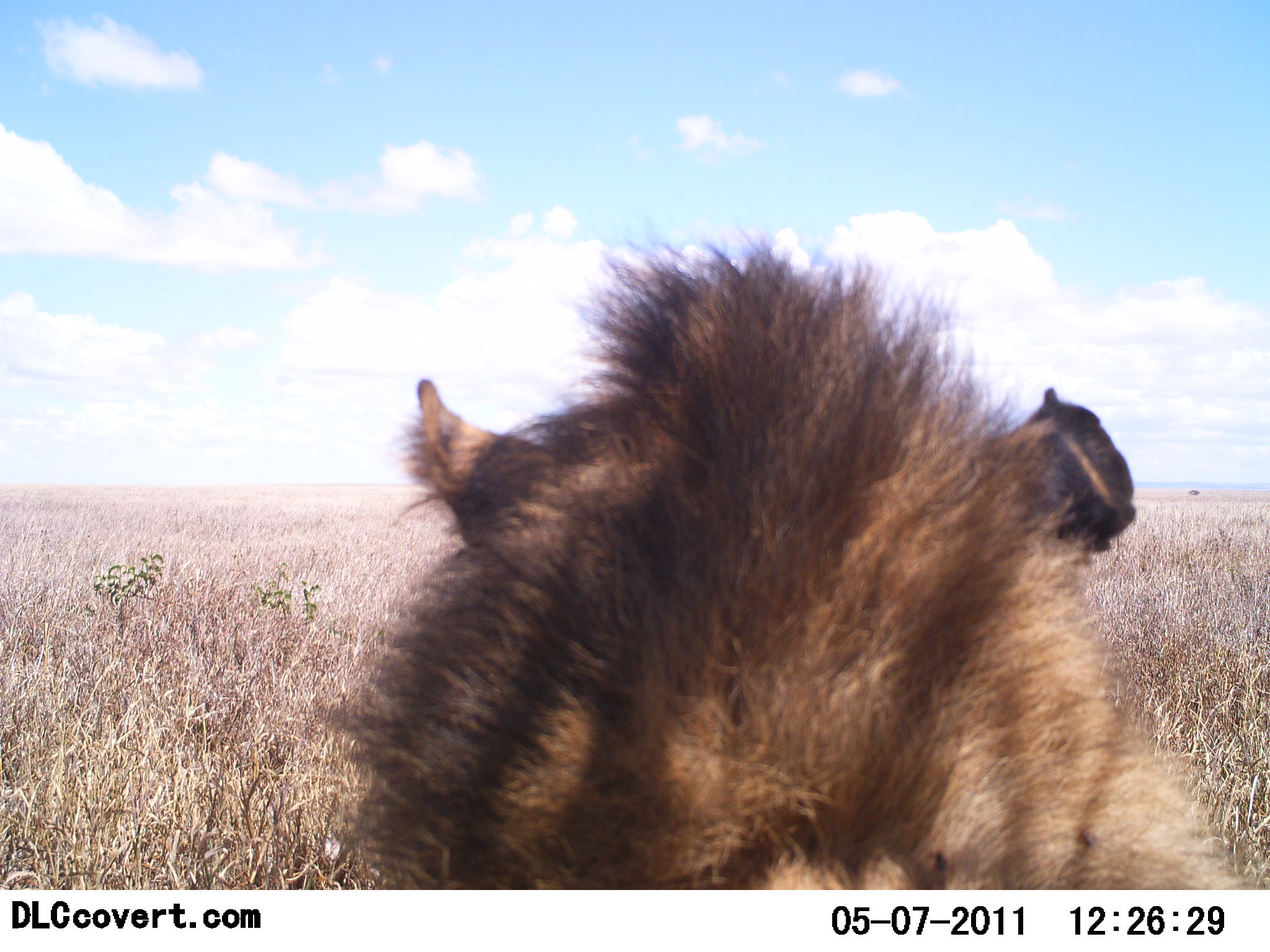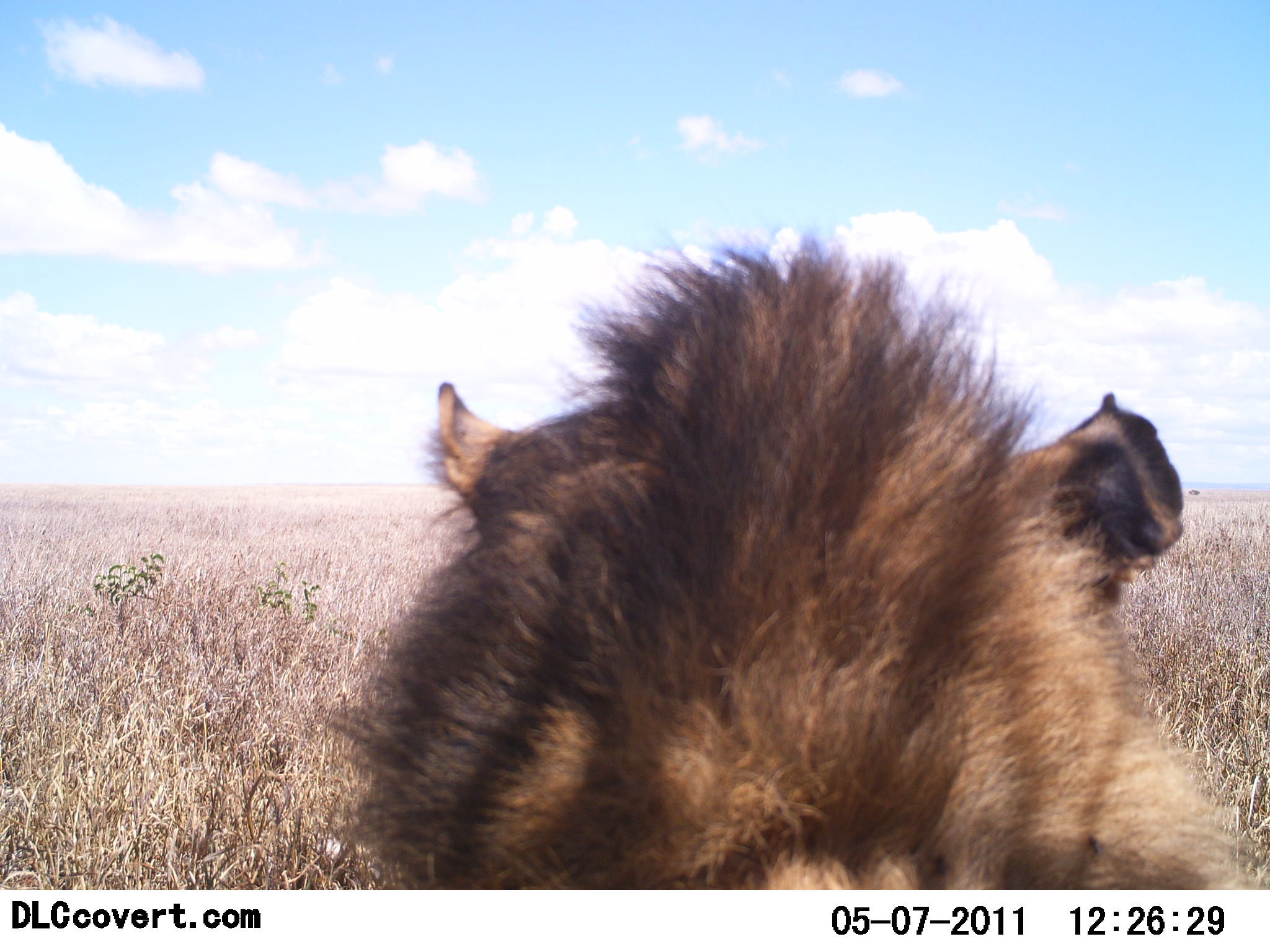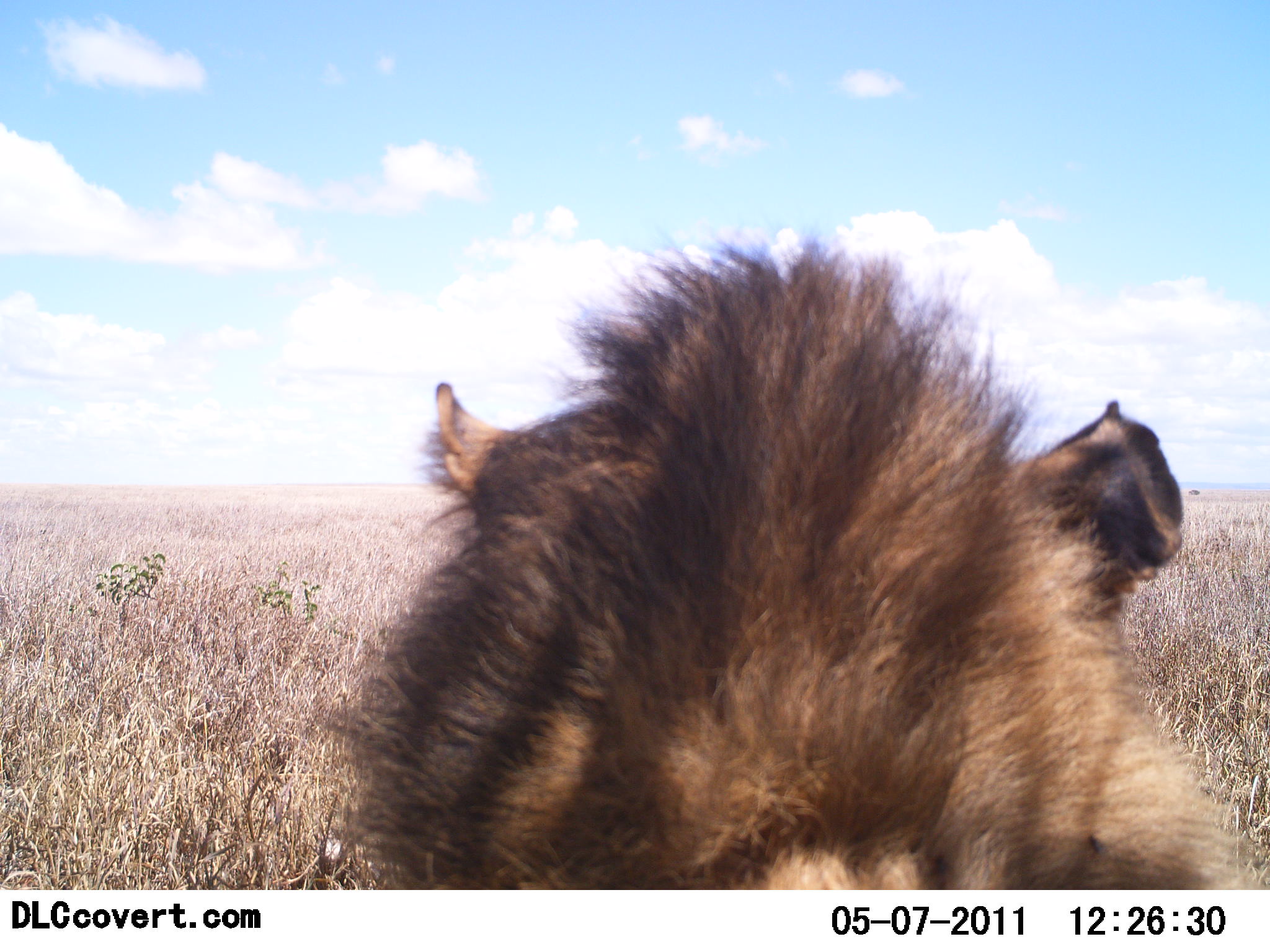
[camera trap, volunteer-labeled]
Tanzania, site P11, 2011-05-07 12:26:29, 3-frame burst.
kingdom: Animalia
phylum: Chordata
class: Mammalia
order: Carnivora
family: Hyaenidae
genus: Crocuta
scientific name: Crocuta crocuta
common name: spotted hyena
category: hyenaspotted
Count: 1.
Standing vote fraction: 20%.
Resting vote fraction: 80%.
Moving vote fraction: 0%.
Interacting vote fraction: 0%.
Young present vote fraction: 0%.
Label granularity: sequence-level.